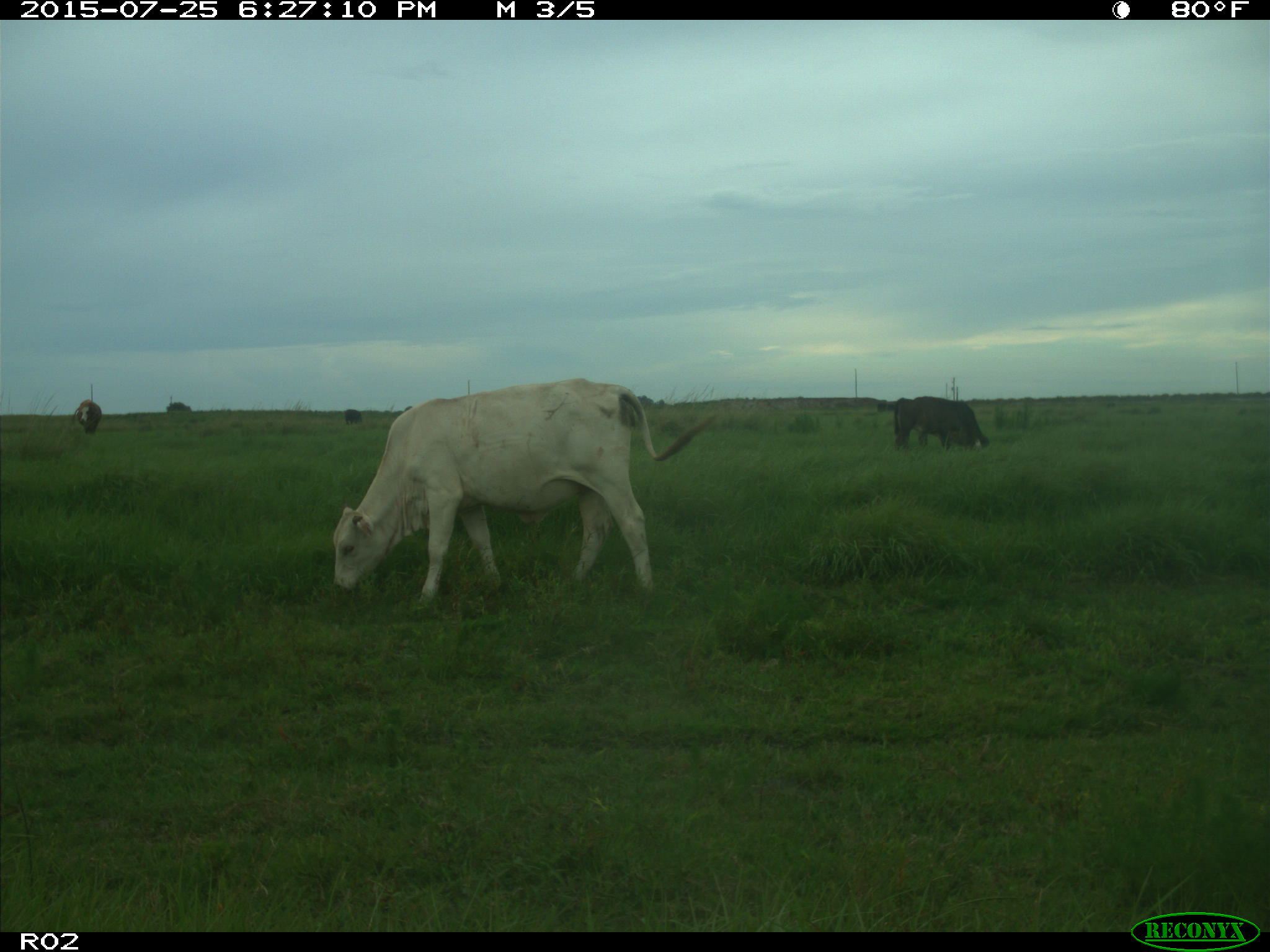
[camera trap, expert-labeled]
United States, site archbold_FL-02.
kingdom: Animalia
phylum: Chordata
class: Mammalia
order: Artiodactyla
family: Bovidae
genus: Bos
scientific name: Bos taurus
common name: domestic cow